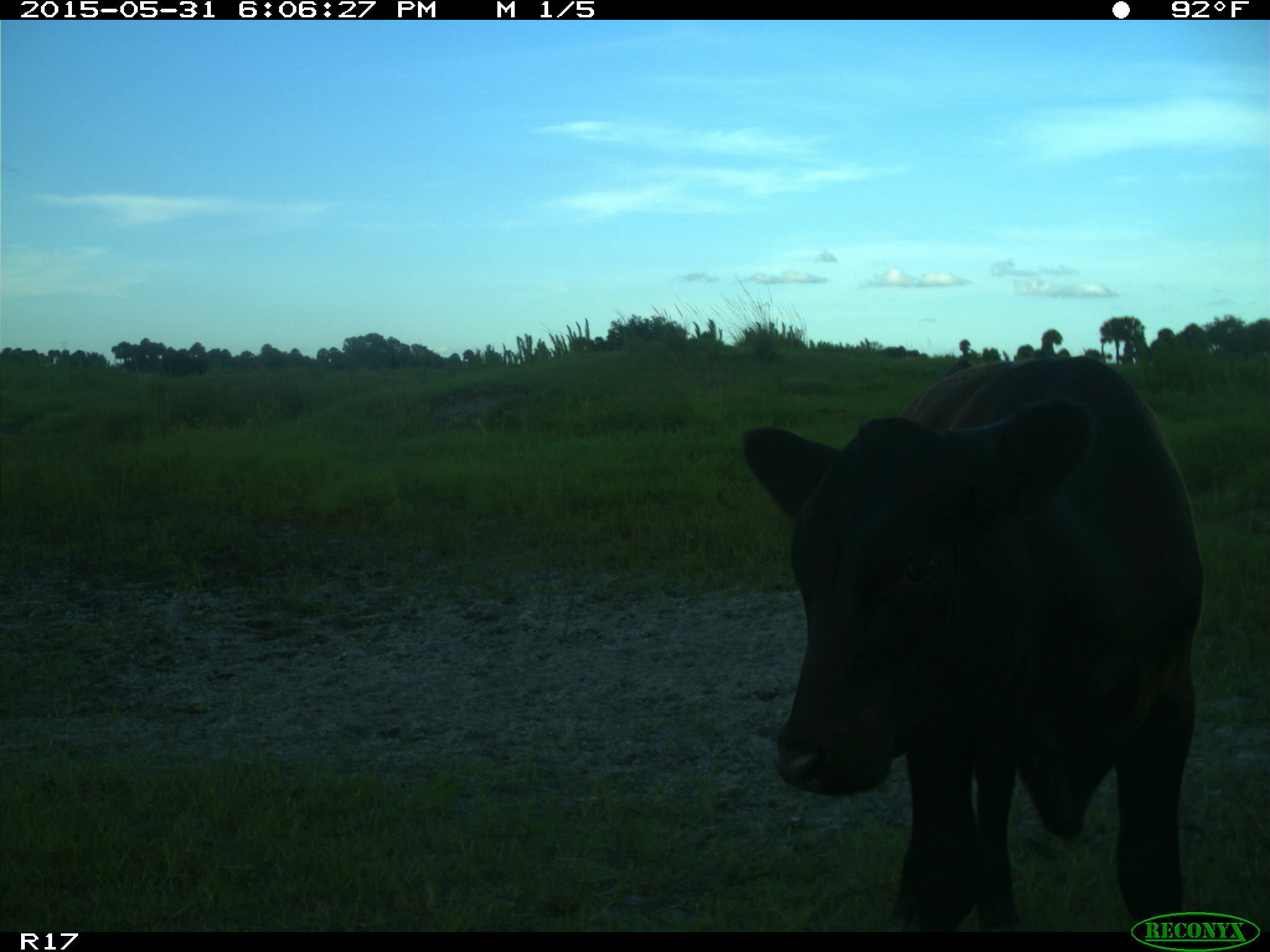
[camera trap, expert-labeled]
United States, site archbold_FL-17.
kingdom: Animalia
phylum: Chordata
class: Mammalia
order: Artiodactyla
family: Bovidae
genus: Bos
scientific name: Bos taurus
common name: domestic cow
Bos taurus (domestic cow).